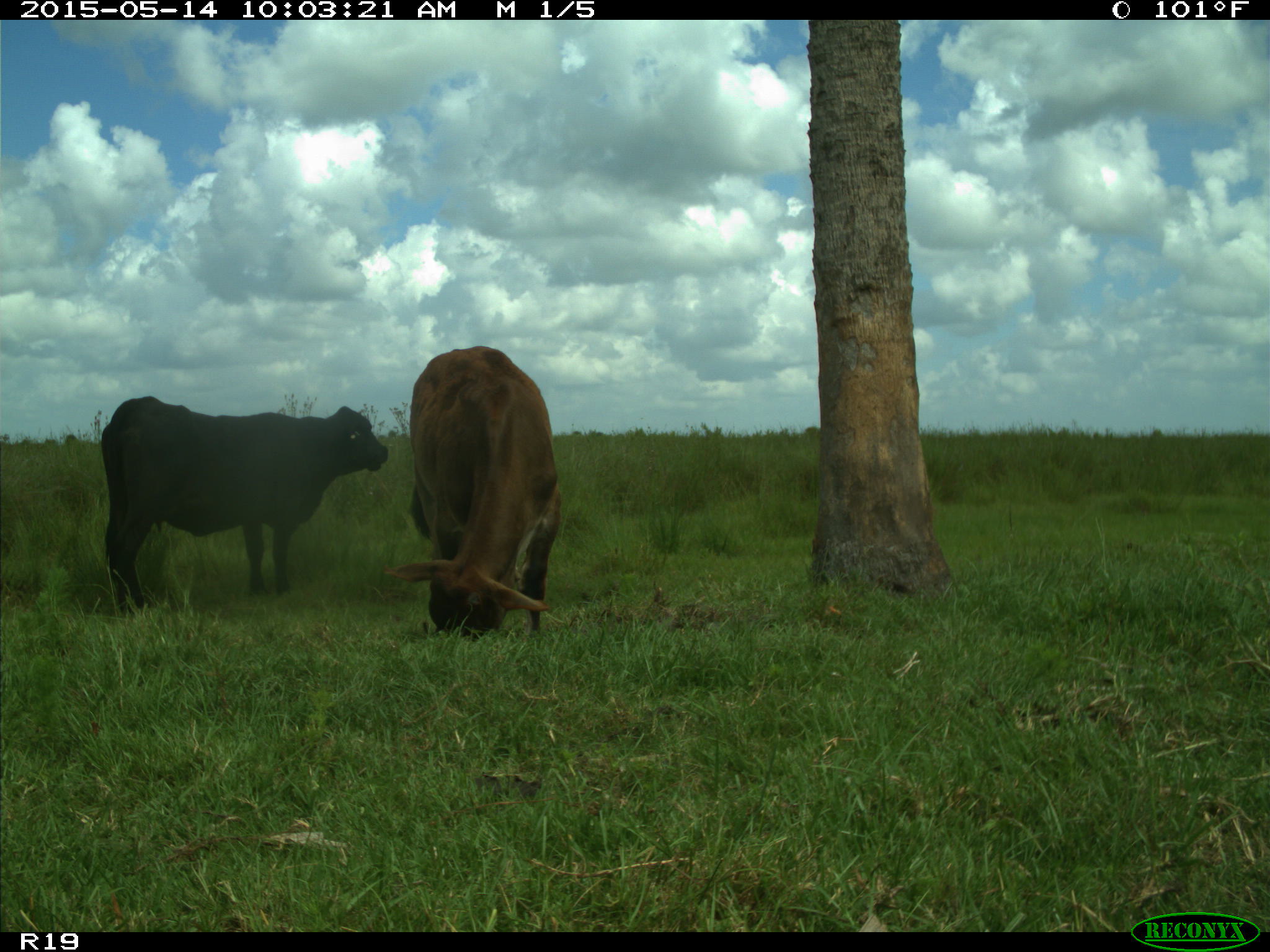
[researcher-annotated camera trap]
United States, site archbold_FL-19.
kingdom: Animalia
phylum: Chordata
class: Mammalia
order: Artiodactyla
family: Bovidae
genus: Bos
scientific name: Bos taurus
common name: domestic cow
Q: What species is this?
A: Bos taurus (domestic cow).